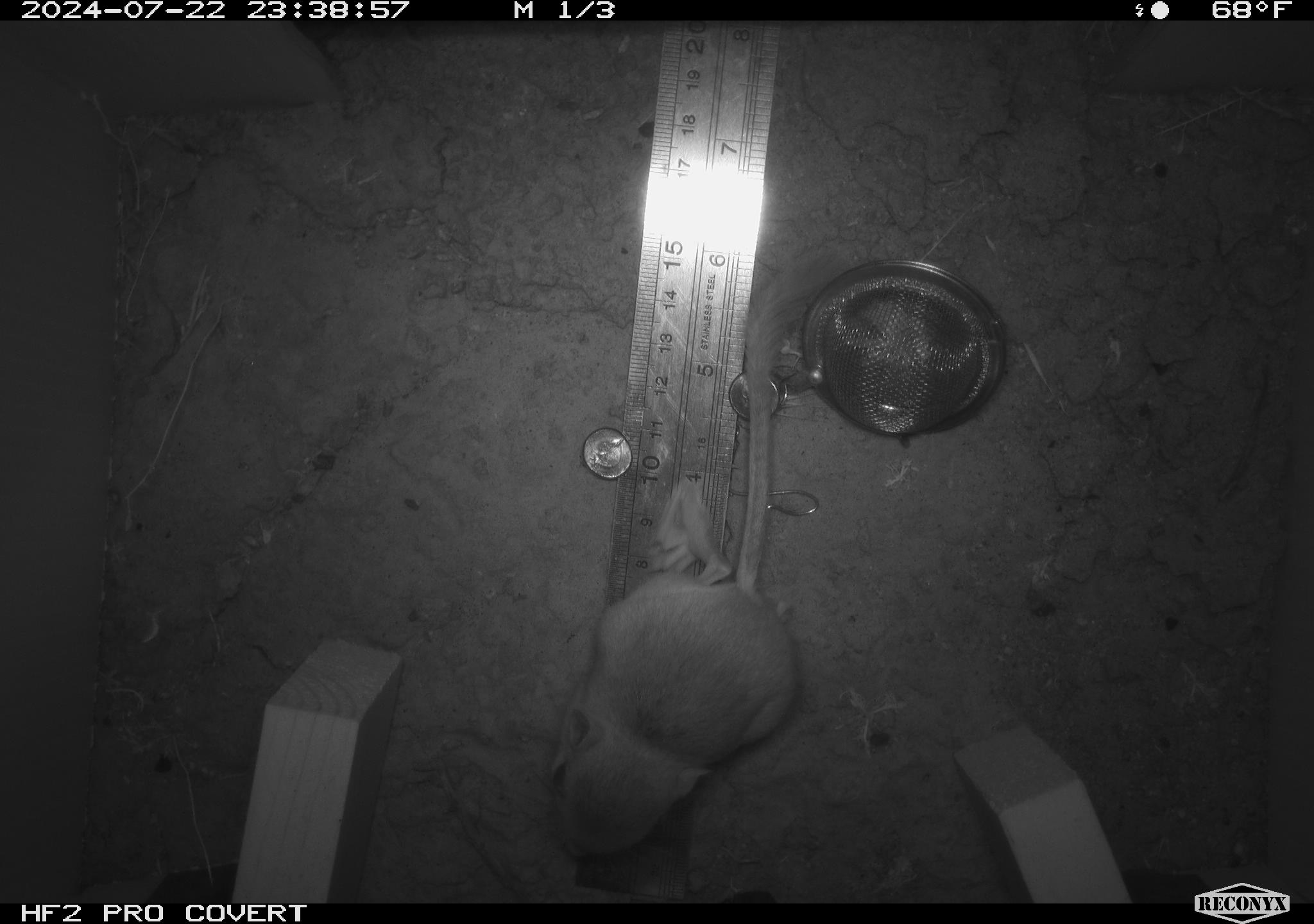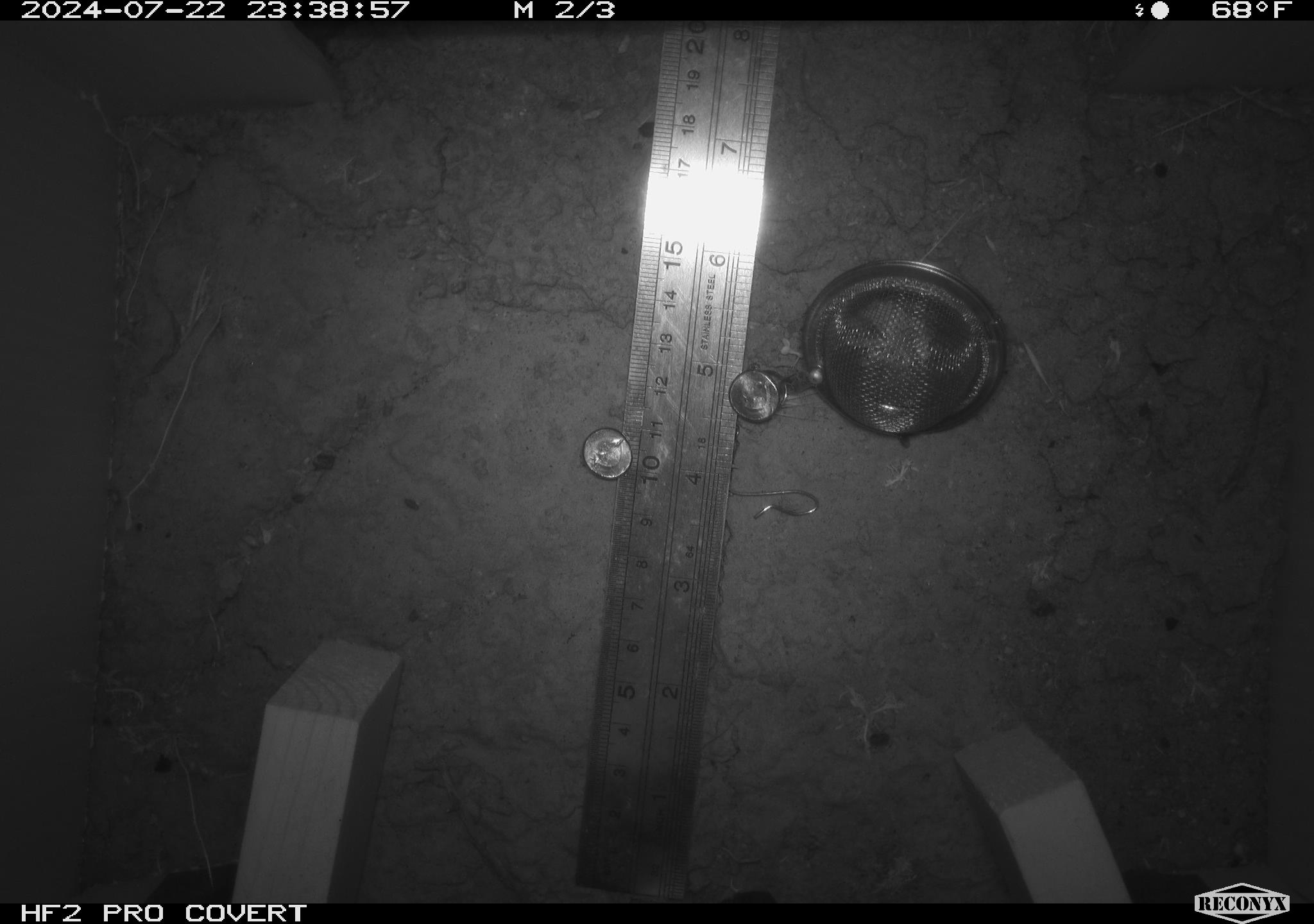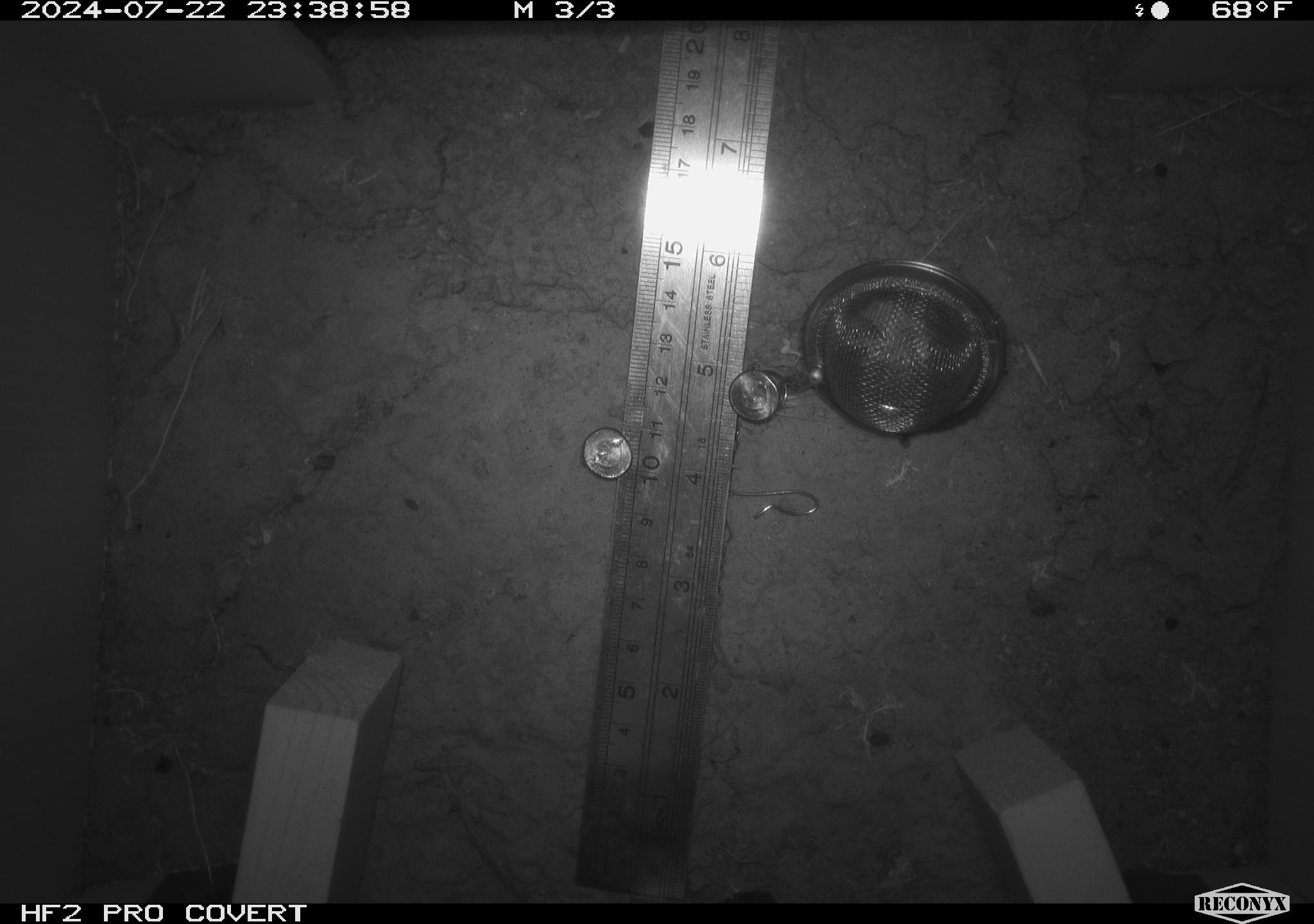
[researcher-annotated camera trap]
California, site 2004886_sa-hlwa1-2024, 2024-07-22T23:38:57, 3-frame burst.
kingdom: Animalia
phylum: Chordata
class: Mammalia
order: Rodentia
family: Heteromyidae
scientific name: Heteromyidae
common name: kangaroo rats and pocket mice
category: heteromyidae family